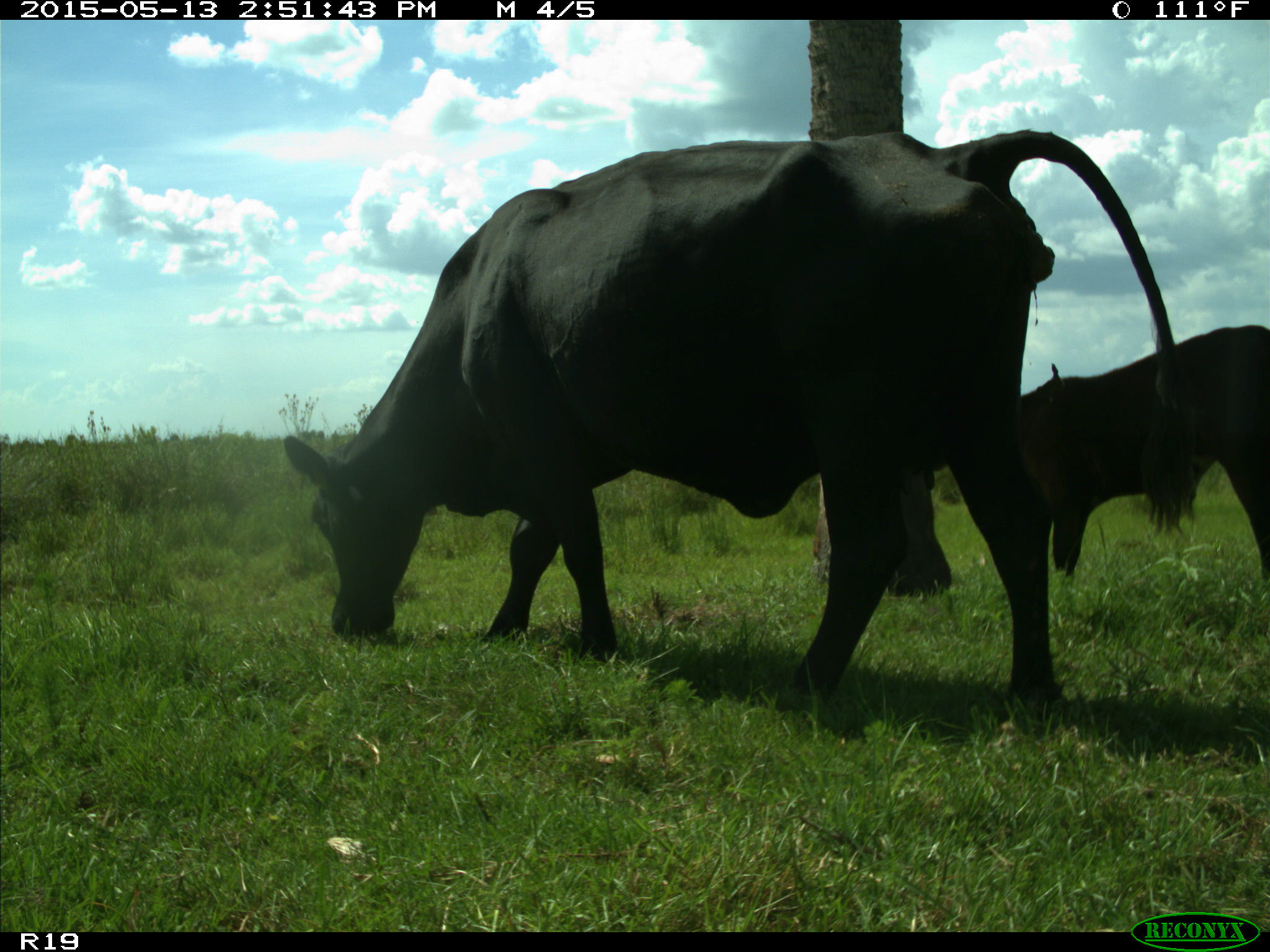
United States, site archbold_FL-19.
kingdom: Animalia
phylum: Chordata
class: Mammalia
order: Artiodactyla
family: Bovidae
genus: Bos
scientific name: Bos taurus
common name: domestic cow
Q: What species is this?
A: Bos taurus (domestic cow).